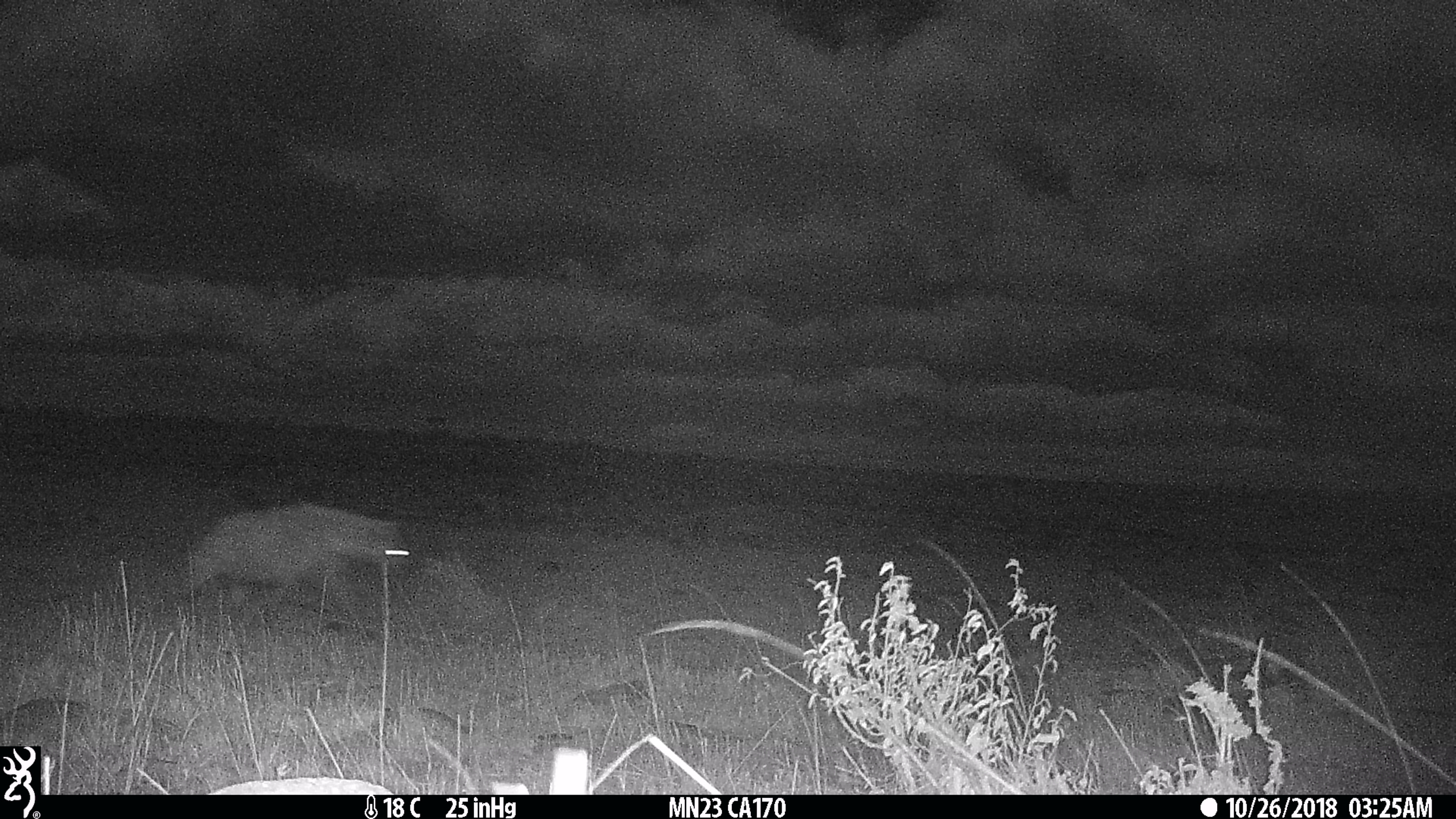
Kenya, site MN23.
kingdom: Animalia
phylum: Chordata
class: Mammalia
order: Carnivora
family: Hyaenidae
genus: Crocuta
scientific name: Crocuta crocuta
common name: spotted hyena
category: hyena spotted